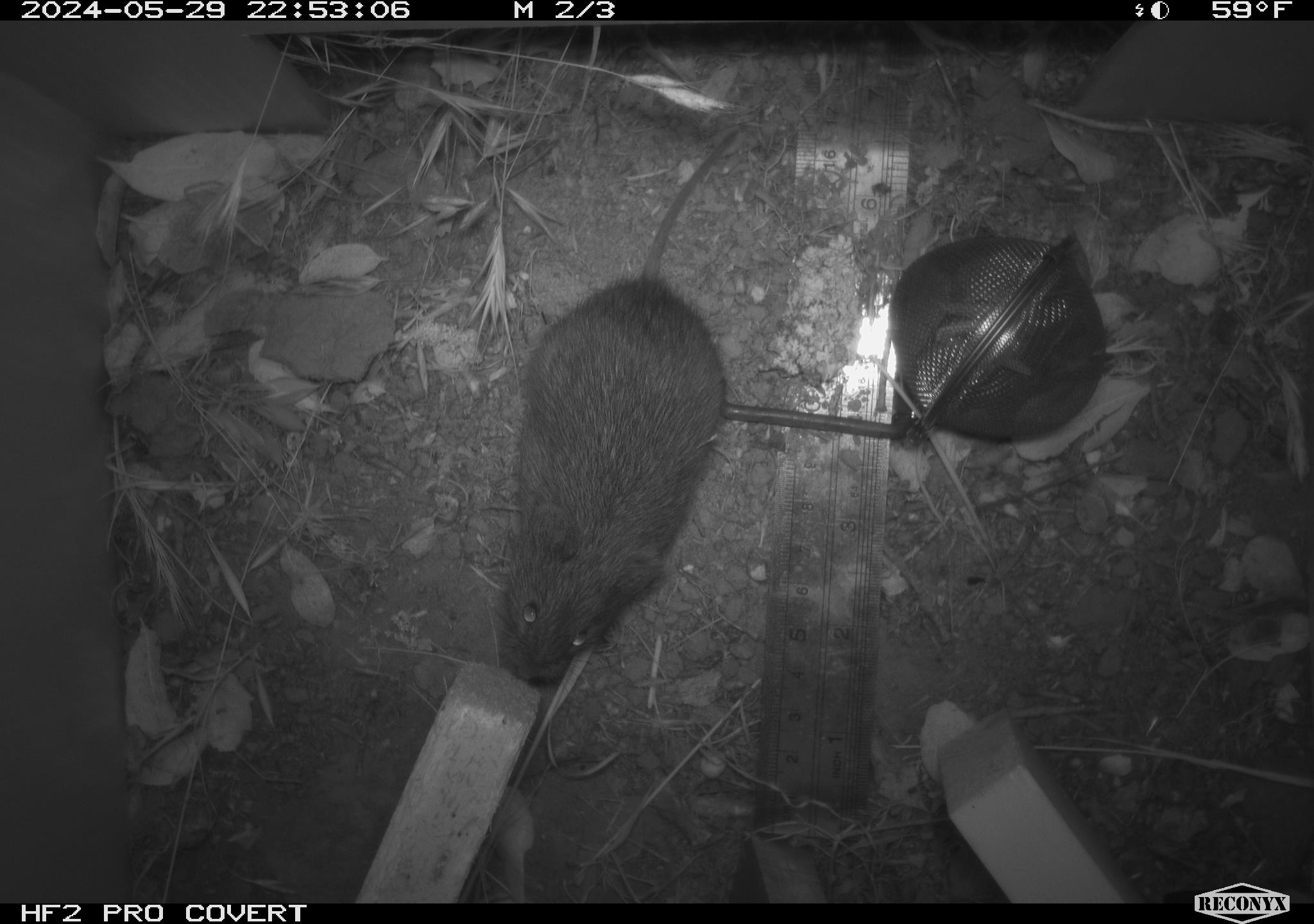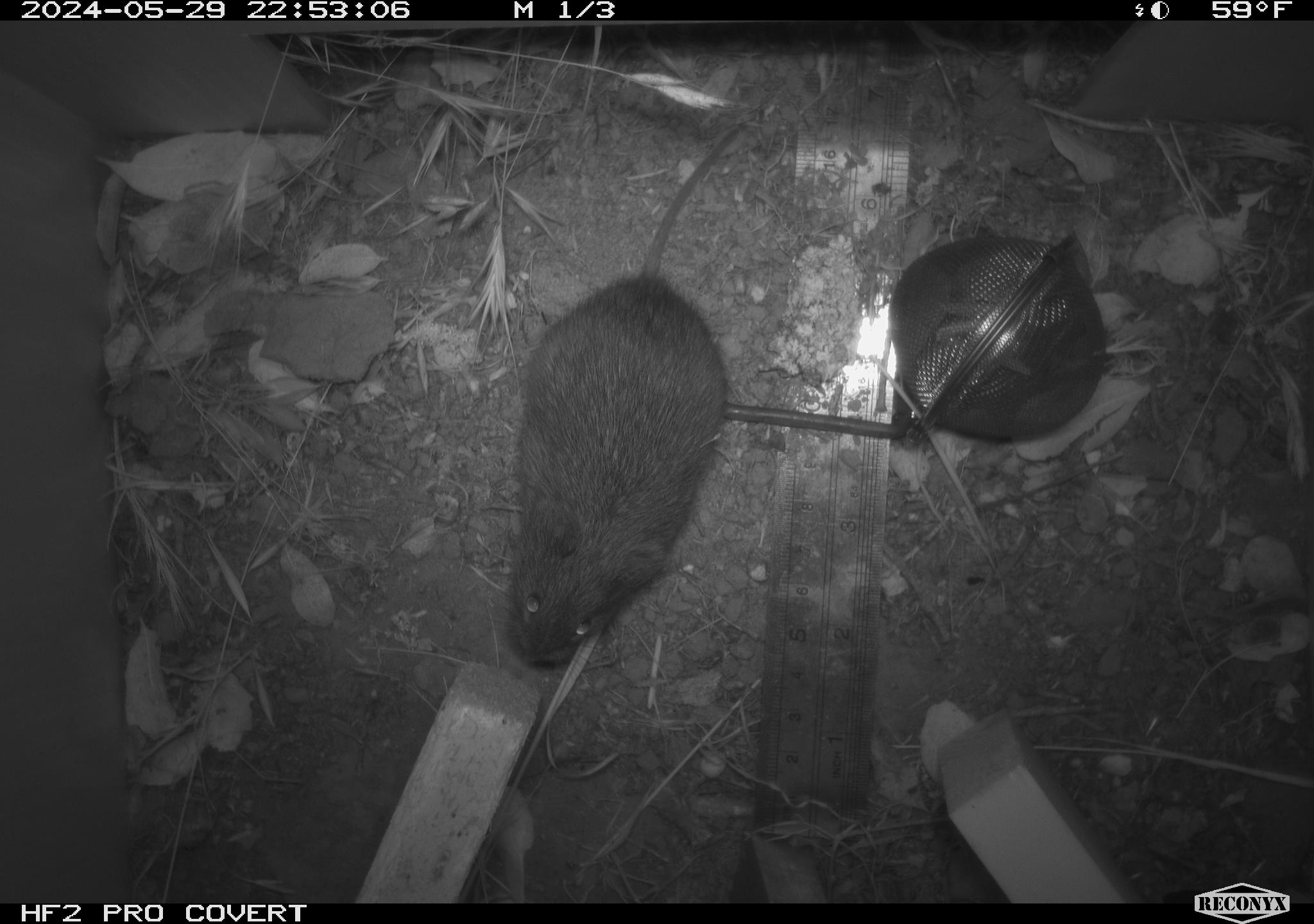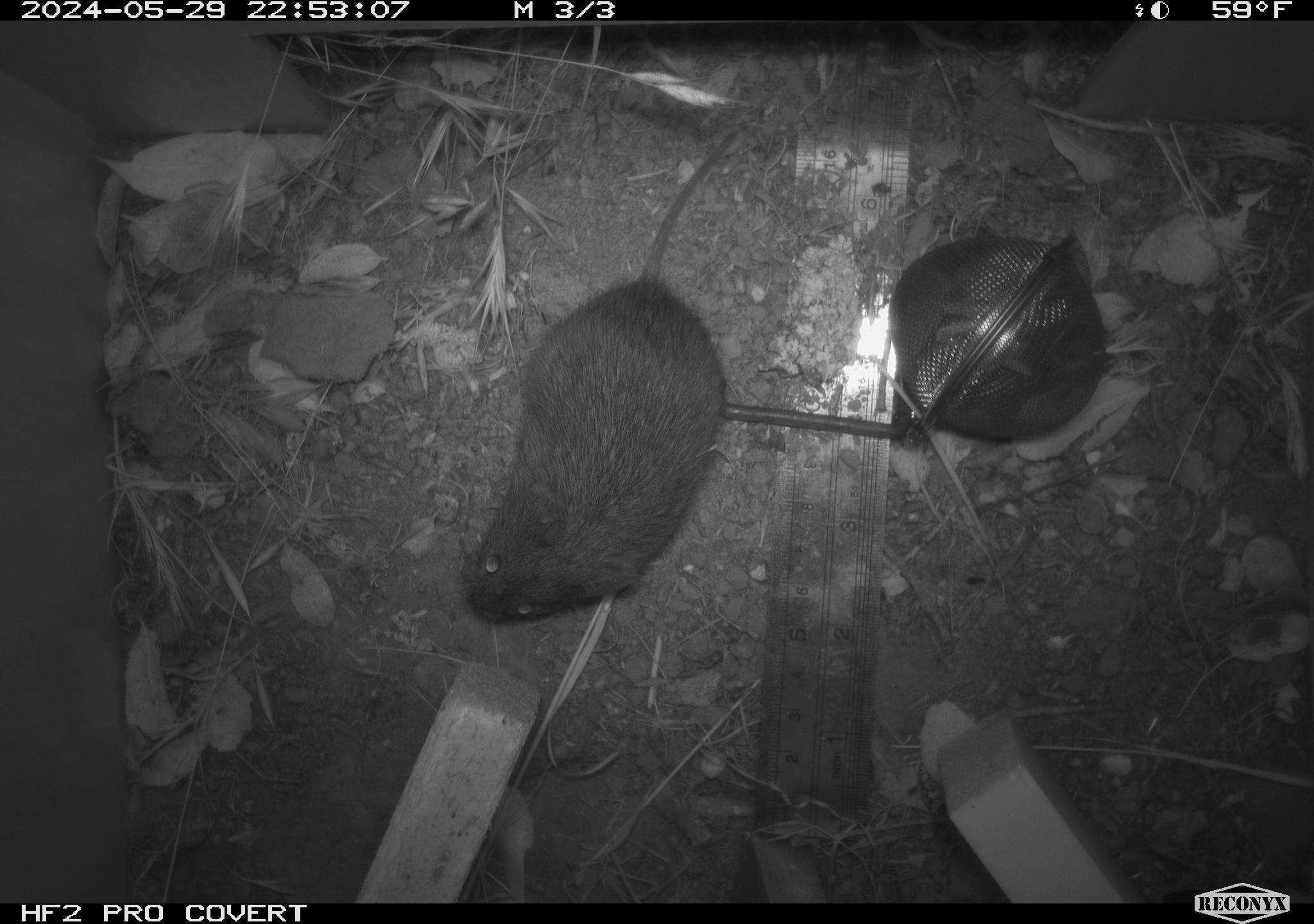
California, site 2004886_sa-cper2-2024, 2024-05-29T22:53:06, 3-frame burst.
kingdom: Animalia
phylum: Chordata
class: Mammalia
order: Rodentia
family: Cricetidae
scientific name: Arvicolinae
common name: voles, lemmings, and muskrats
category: arvicolinae subfamily